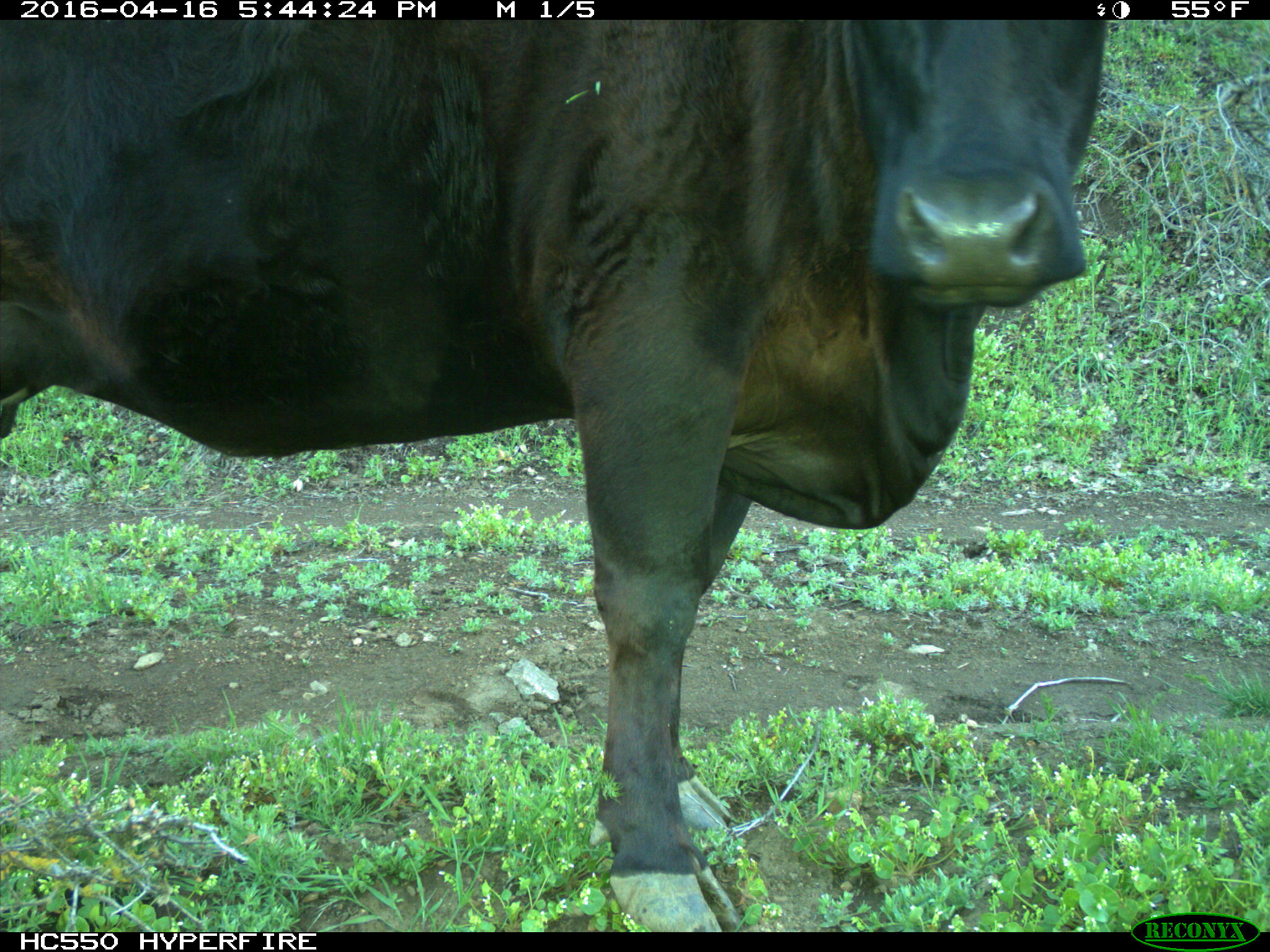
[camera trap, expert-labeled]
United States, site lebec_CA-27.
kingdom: Animalia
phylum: Chordata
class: Mammalia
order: Artiodactyla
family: Bovidae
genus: Bos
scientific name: Bos taurus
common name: domestic cow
Bos taurus (domestic cow).